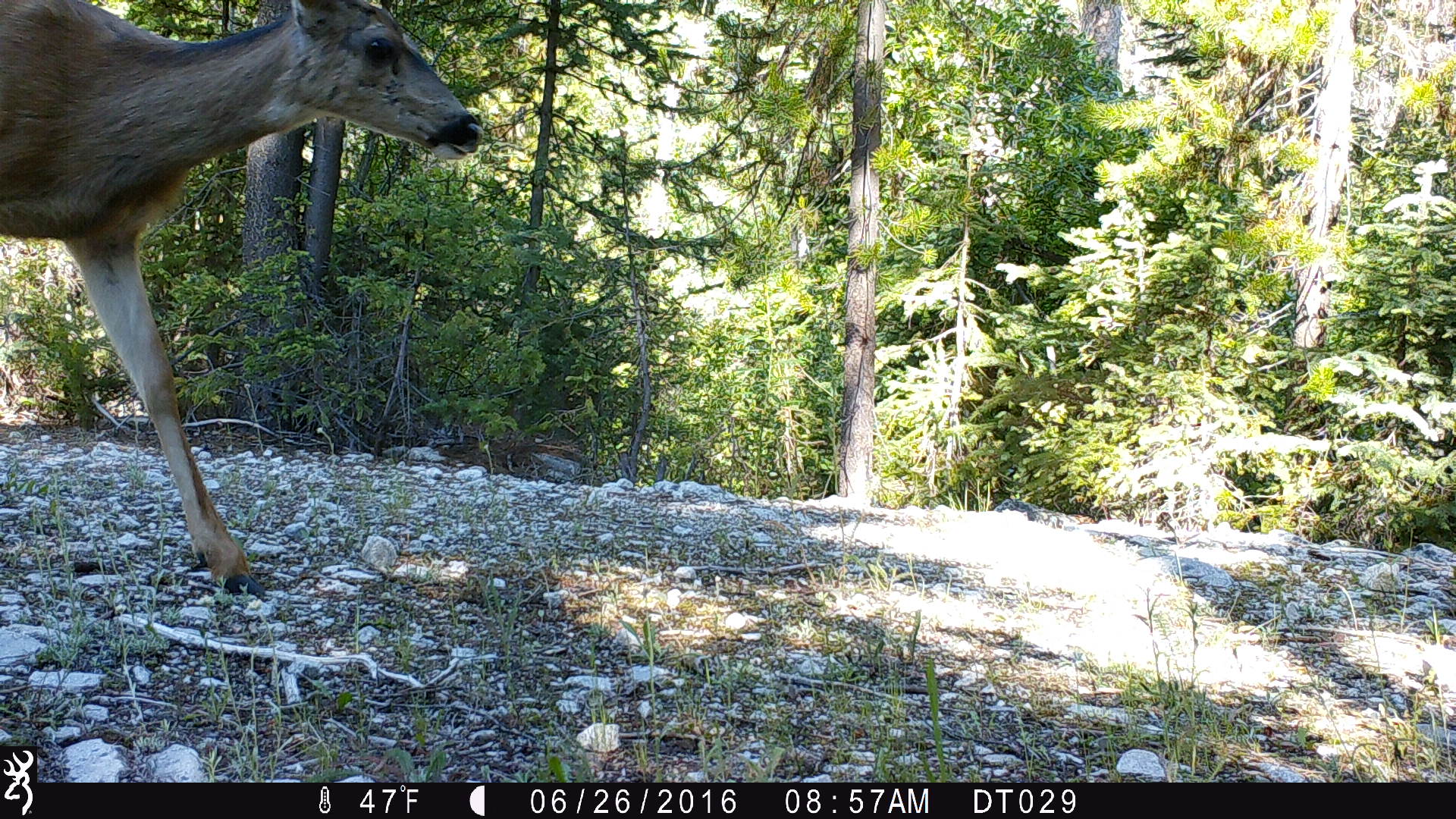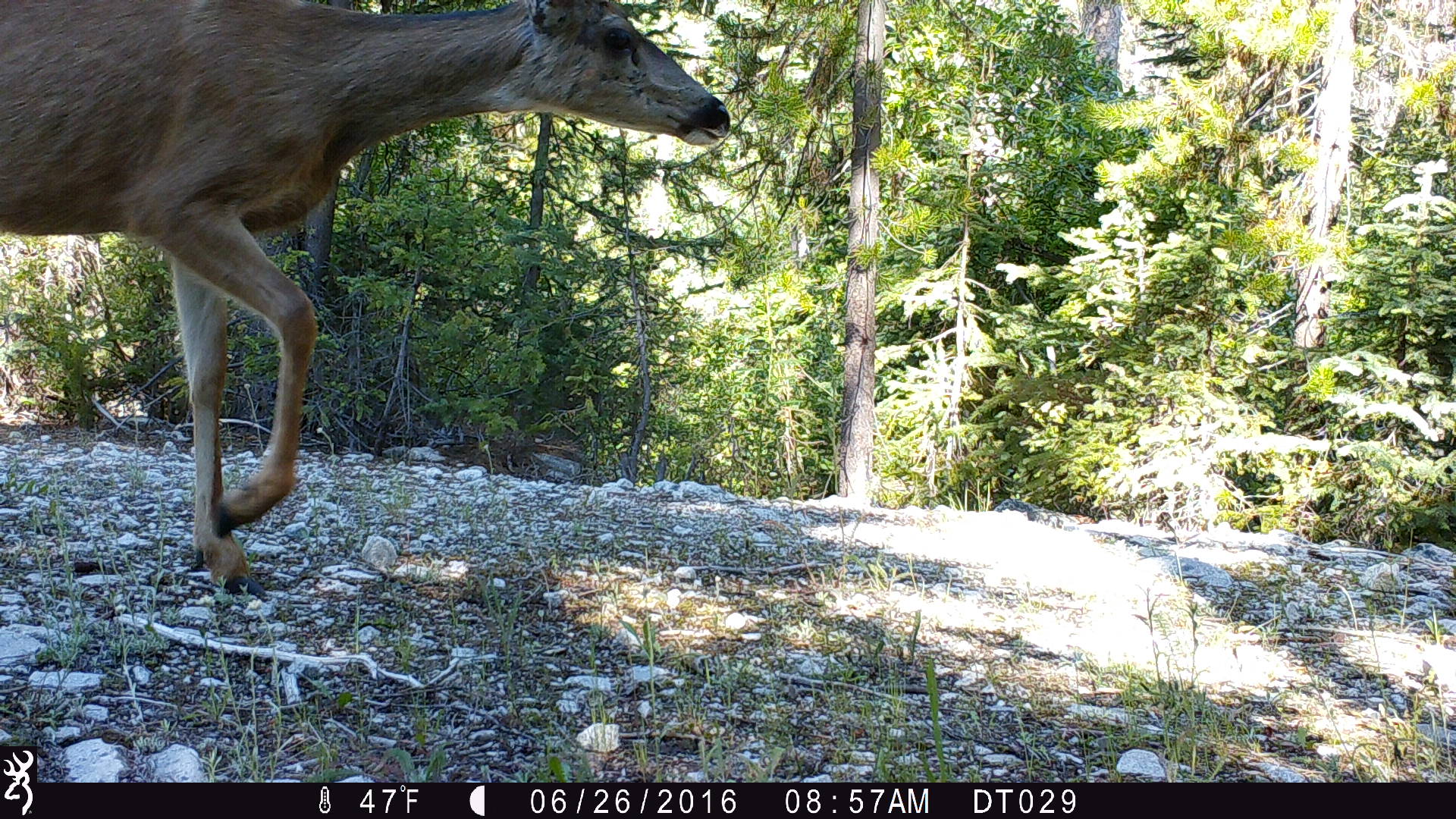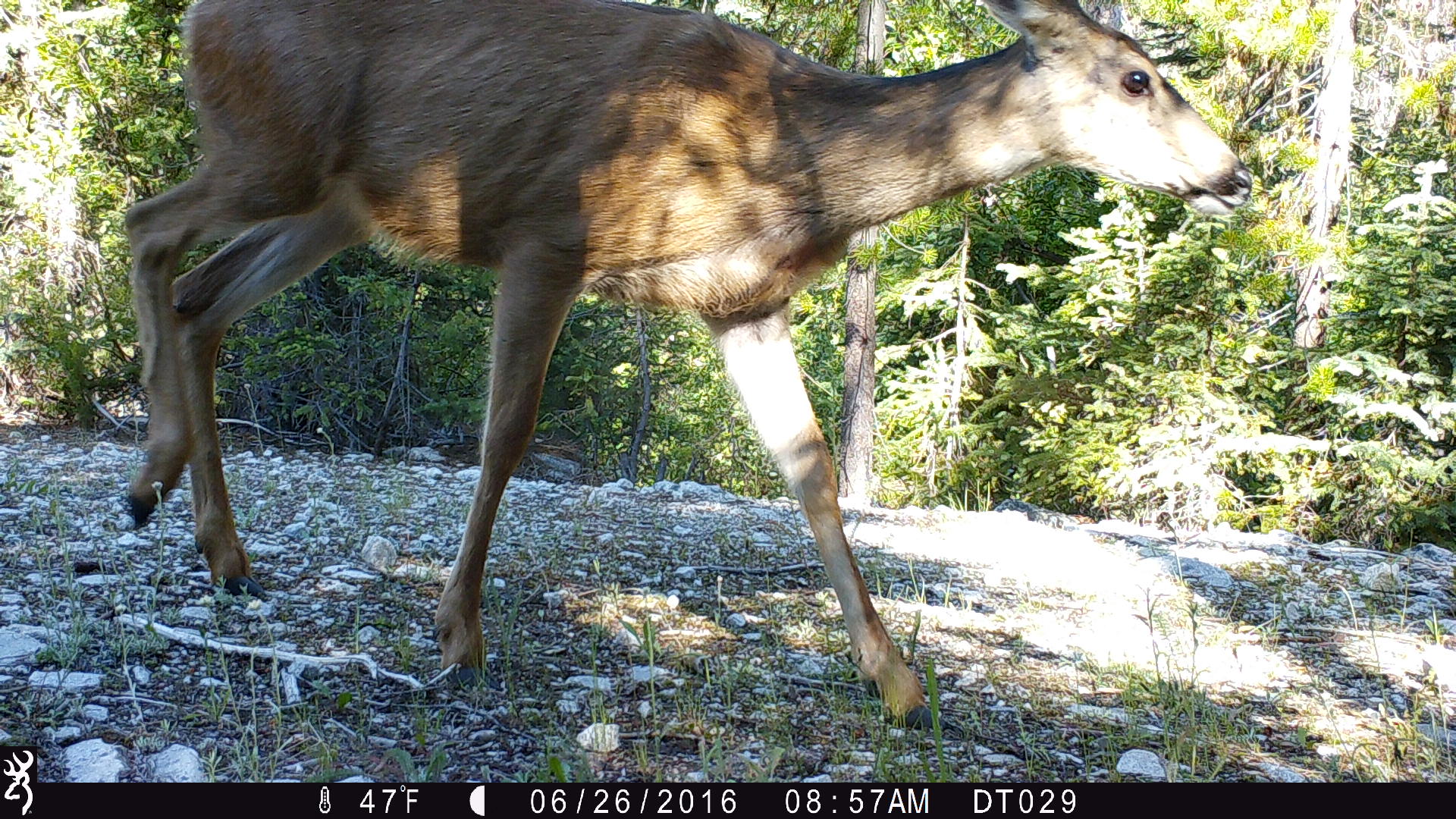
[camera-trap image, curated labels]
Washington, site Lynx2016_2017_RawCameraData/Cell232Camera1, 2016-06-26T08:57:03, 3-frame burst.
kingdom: Animalia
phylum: Chordata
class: Mammalia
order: Artiodactyla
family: Cervidae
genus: Odocoileus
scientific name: Odocoileus hemionus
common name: mule deer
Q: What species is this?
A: Odocoileus hemionus (mule deer).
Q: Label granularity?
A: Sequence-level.